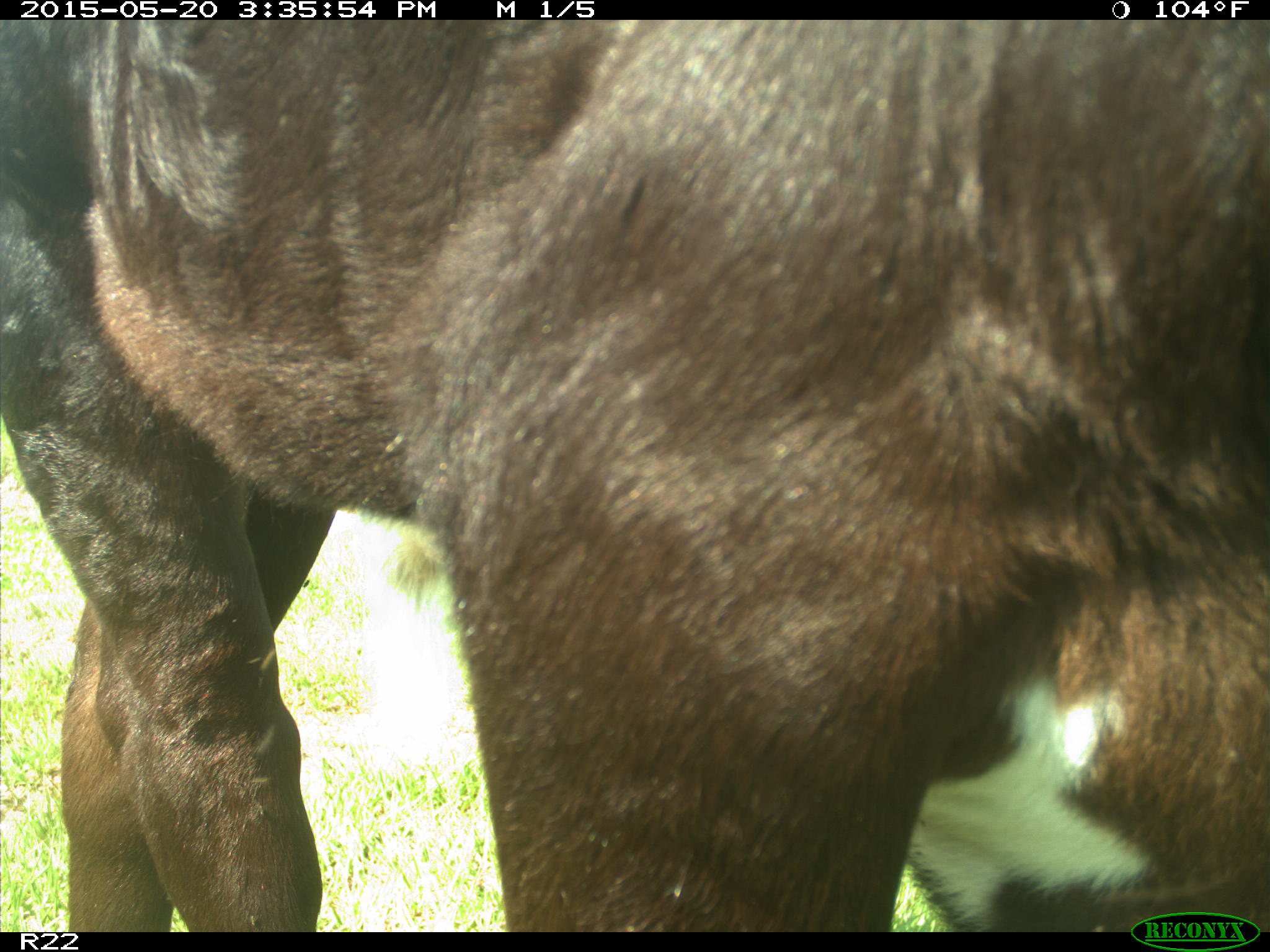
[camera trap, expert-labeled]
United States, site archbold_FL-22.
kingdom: Animalia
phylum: Chordata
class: Mammalia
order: Artiodactyla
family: Bovidae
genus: Bos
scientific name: Bos taurus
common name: domestic cow